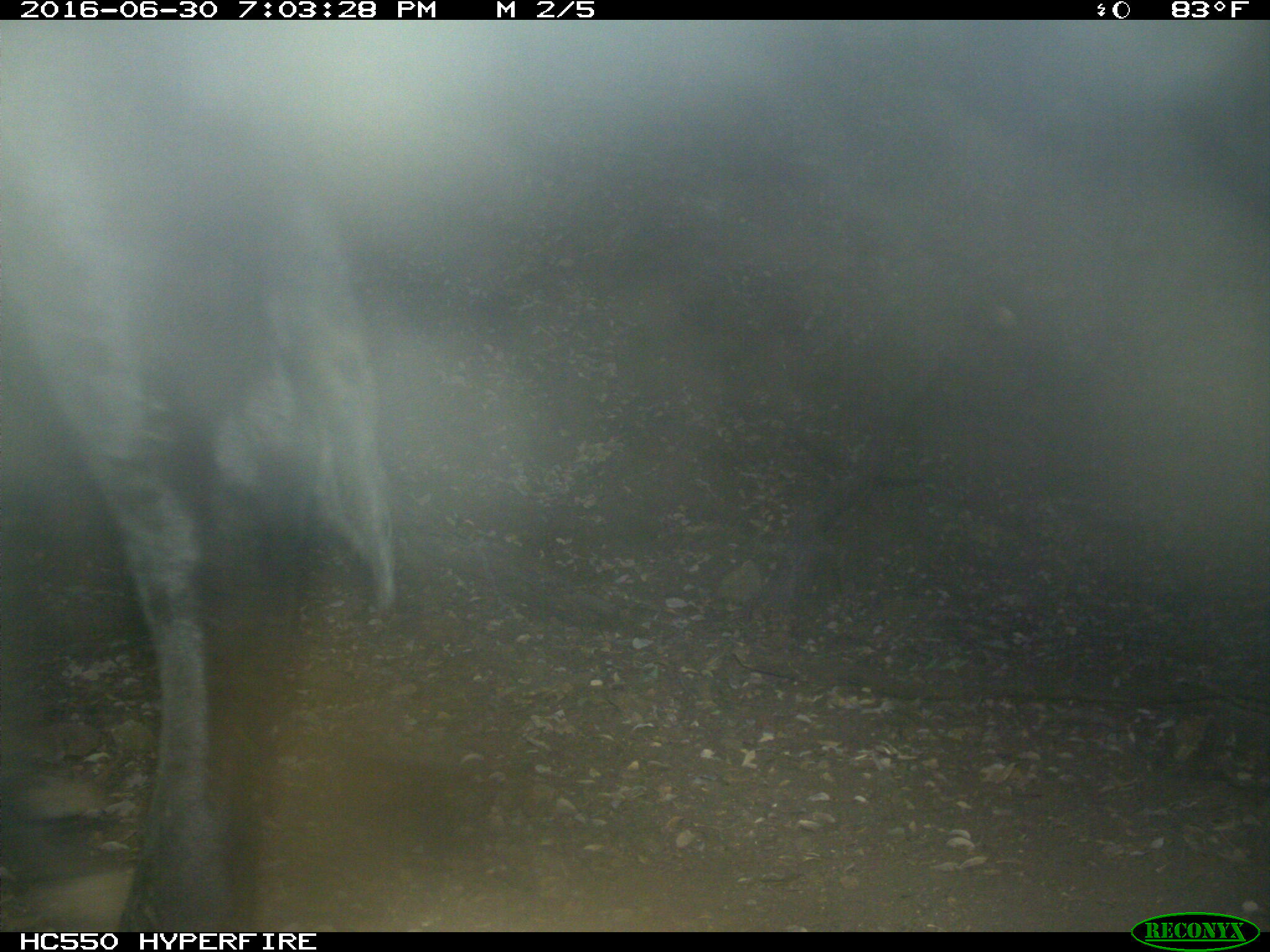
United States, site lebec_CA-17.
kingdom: Animalia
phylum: Chordata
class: Mammalia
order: Artiodactyla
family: Bovidae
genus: Bos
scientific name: Bos taurus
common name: domestic cow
Bos taurus (domestic cow).